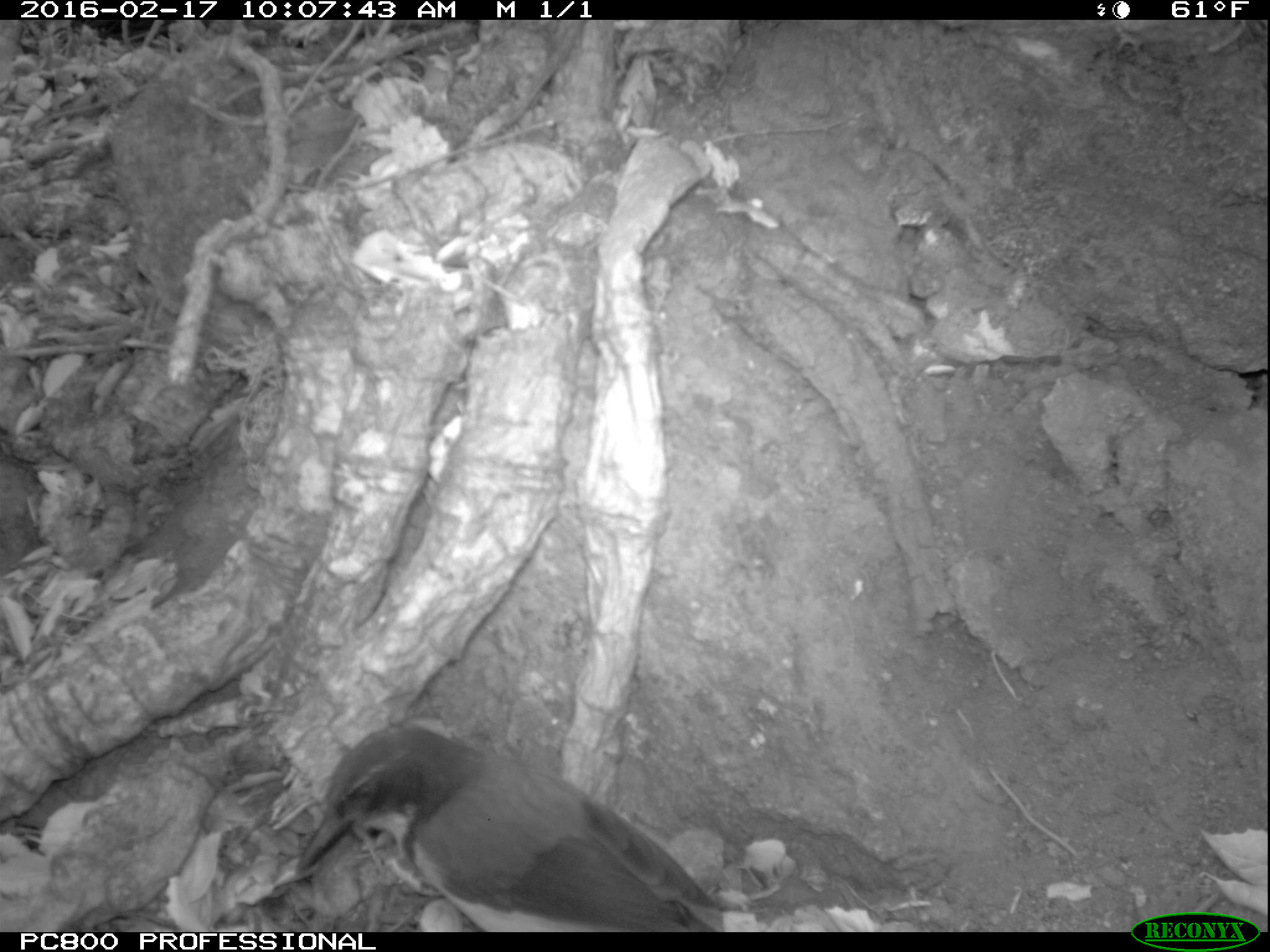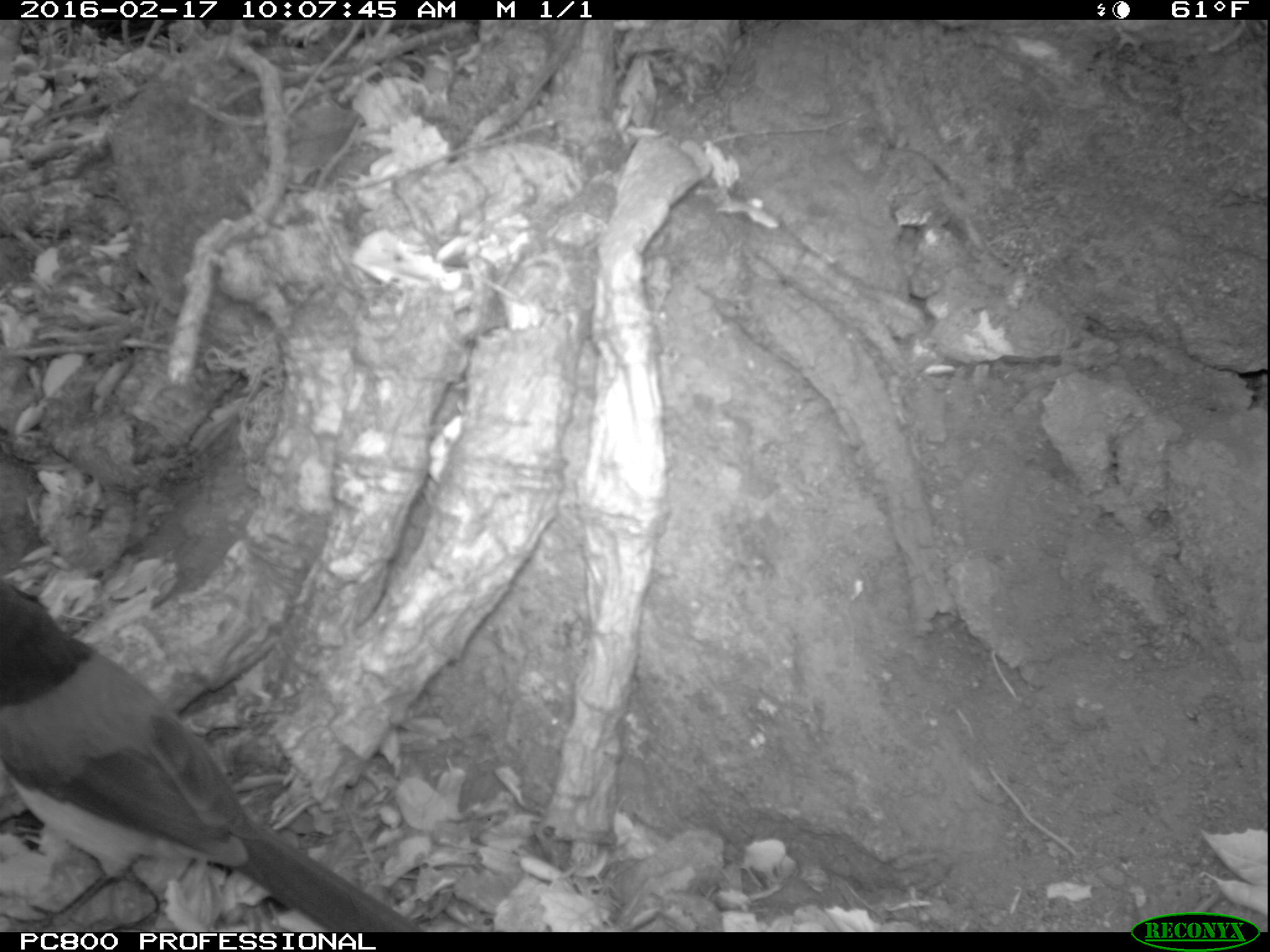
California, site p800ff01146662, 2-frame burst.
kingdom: Animalia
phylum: Chordata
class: Aves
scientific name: Aves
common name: bird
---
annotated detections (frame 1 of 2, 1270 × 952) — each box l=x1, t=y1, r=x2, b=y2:
bird: l=290, t=720, r=726, b=930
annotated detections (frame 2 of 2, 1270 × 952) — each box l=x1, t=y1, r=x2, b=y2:
bird: l=0, t=577, r=423, b=931